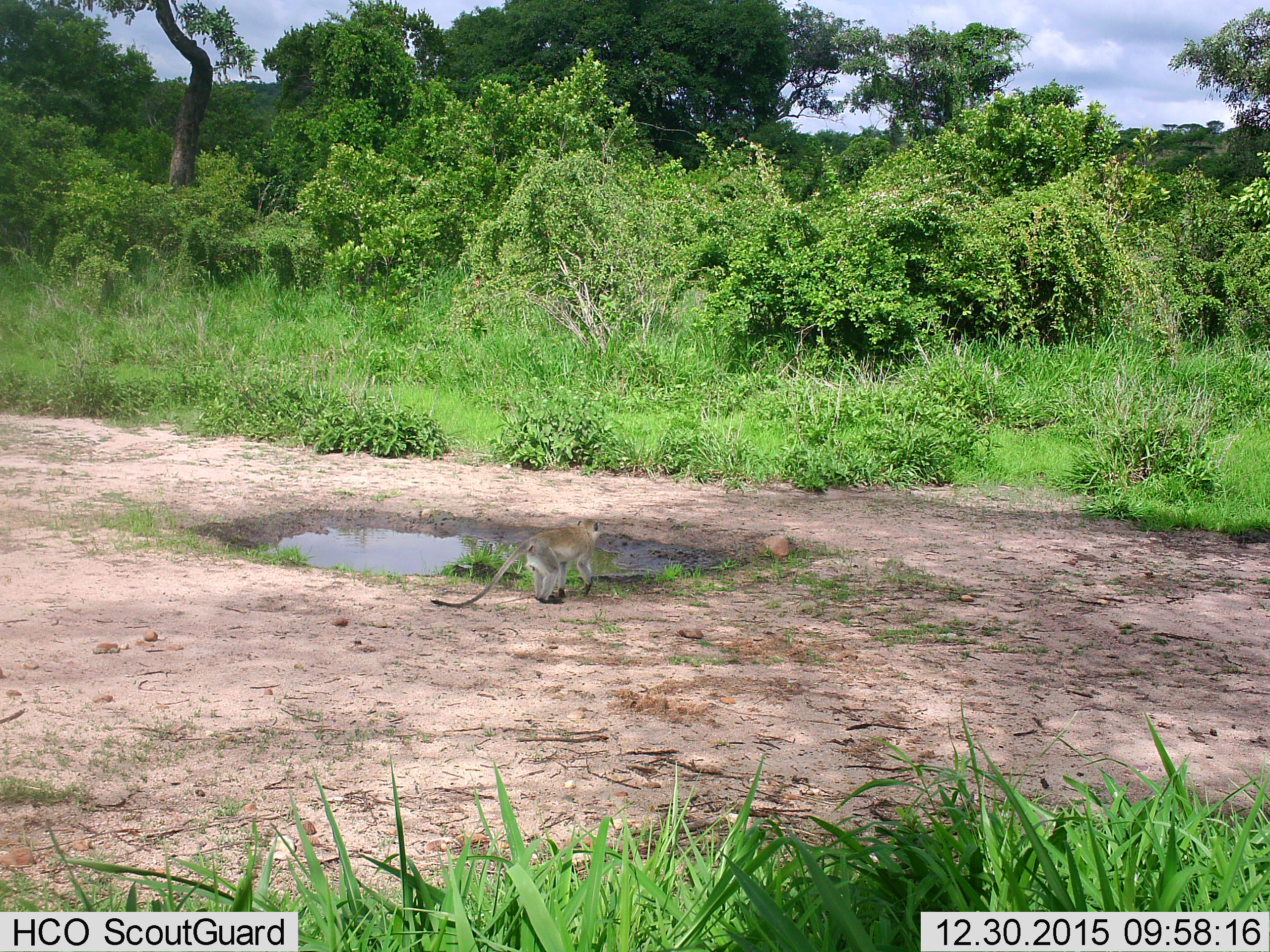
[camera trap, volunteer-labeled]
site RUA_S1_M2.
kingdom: Animalia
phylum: Chordata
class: Mammalia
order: Primates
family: Cercopithecidae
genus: Chlorocebus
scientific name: Chlorocebus pygerythrus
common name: vervet monkey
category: monkeyvervet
Monkeyvervet (vervet monkey) (Chlorocebus pygerythrus), count 1. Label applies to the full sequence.